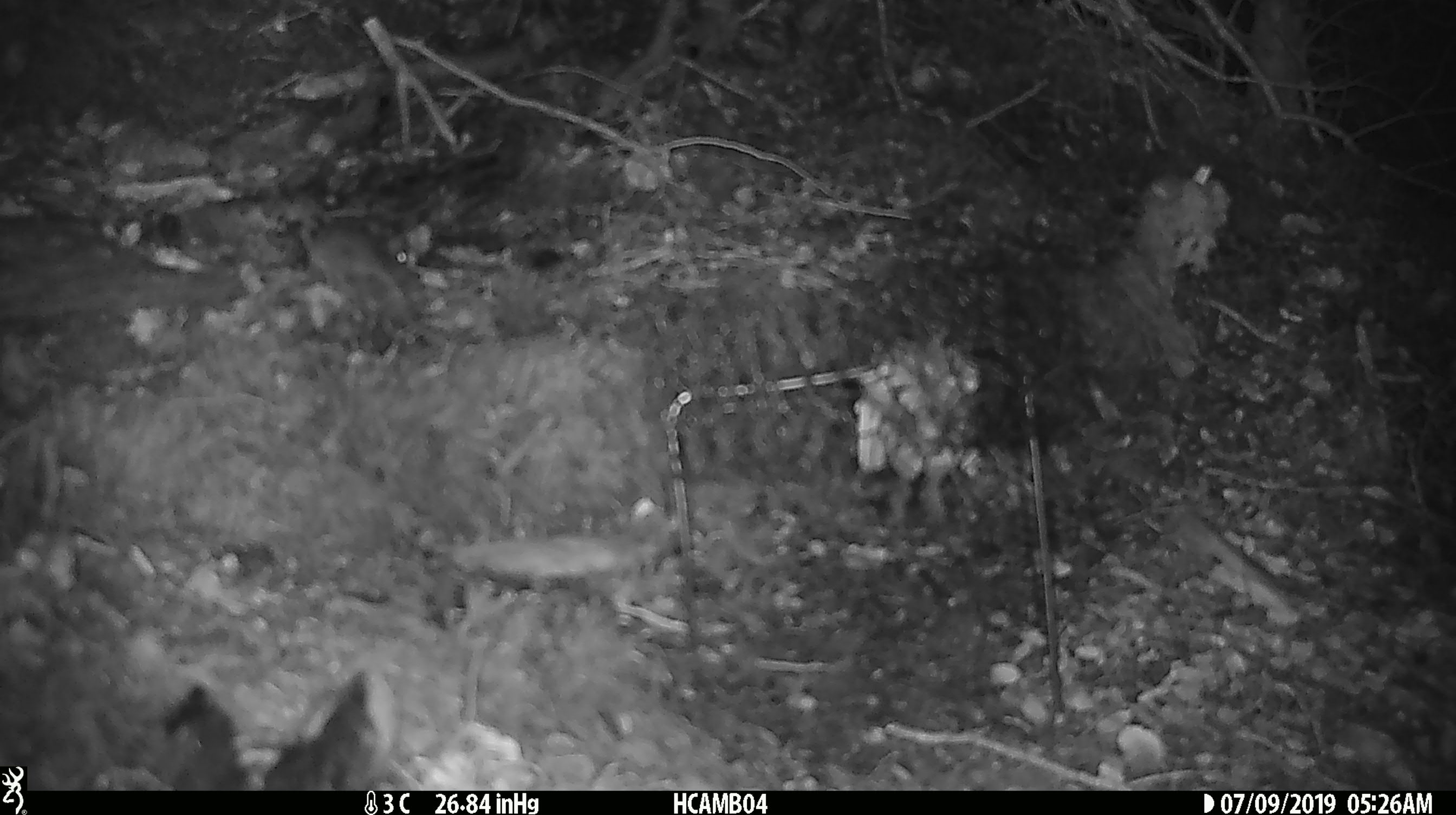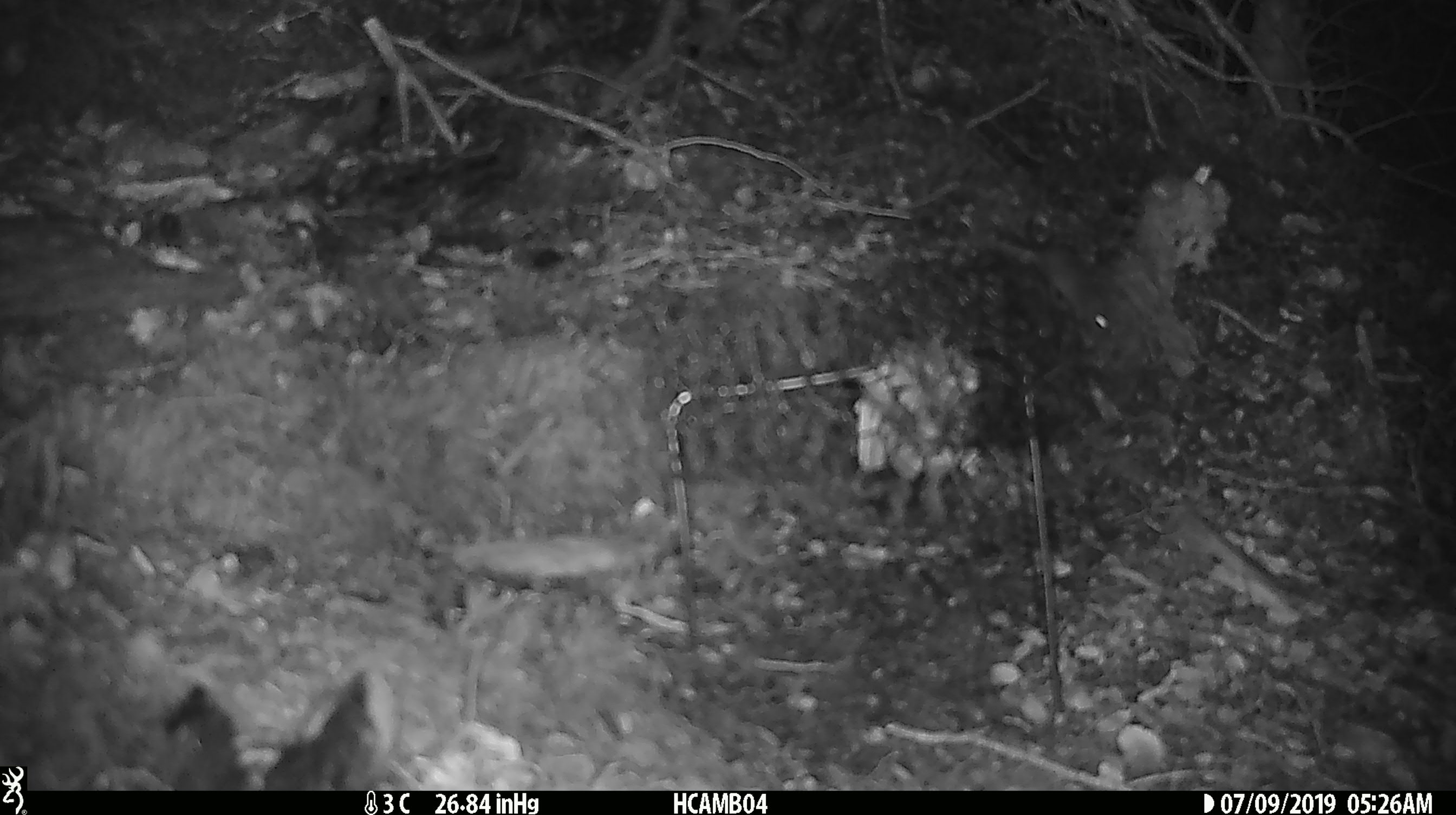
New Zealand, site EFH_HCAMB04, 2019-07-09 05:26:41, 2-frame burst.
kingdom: Animalia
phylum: Chordata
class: Mammalia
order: Rodentia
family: Muridae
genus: Mus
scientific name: Mus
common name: mouse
Mouse (Mus).